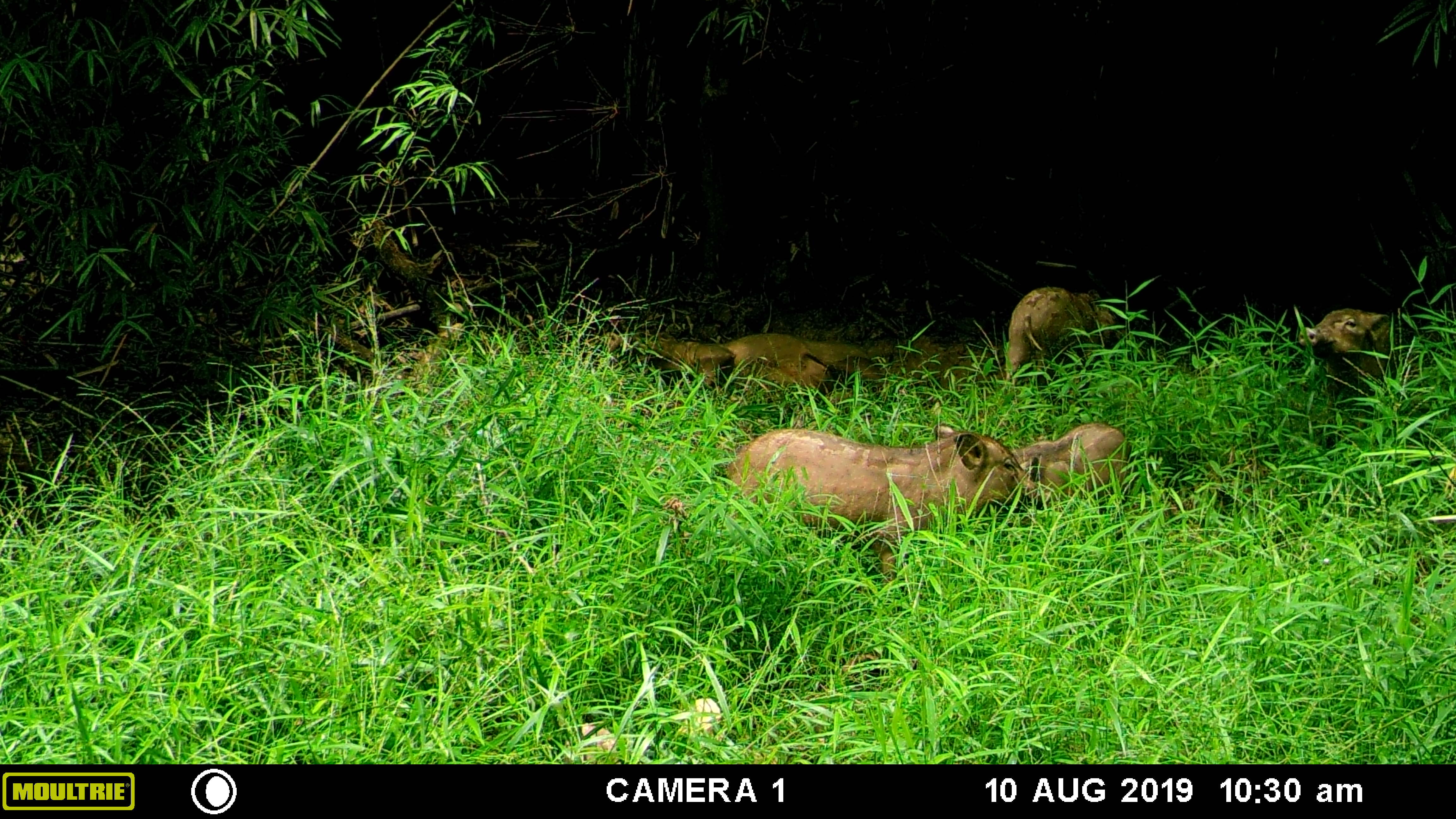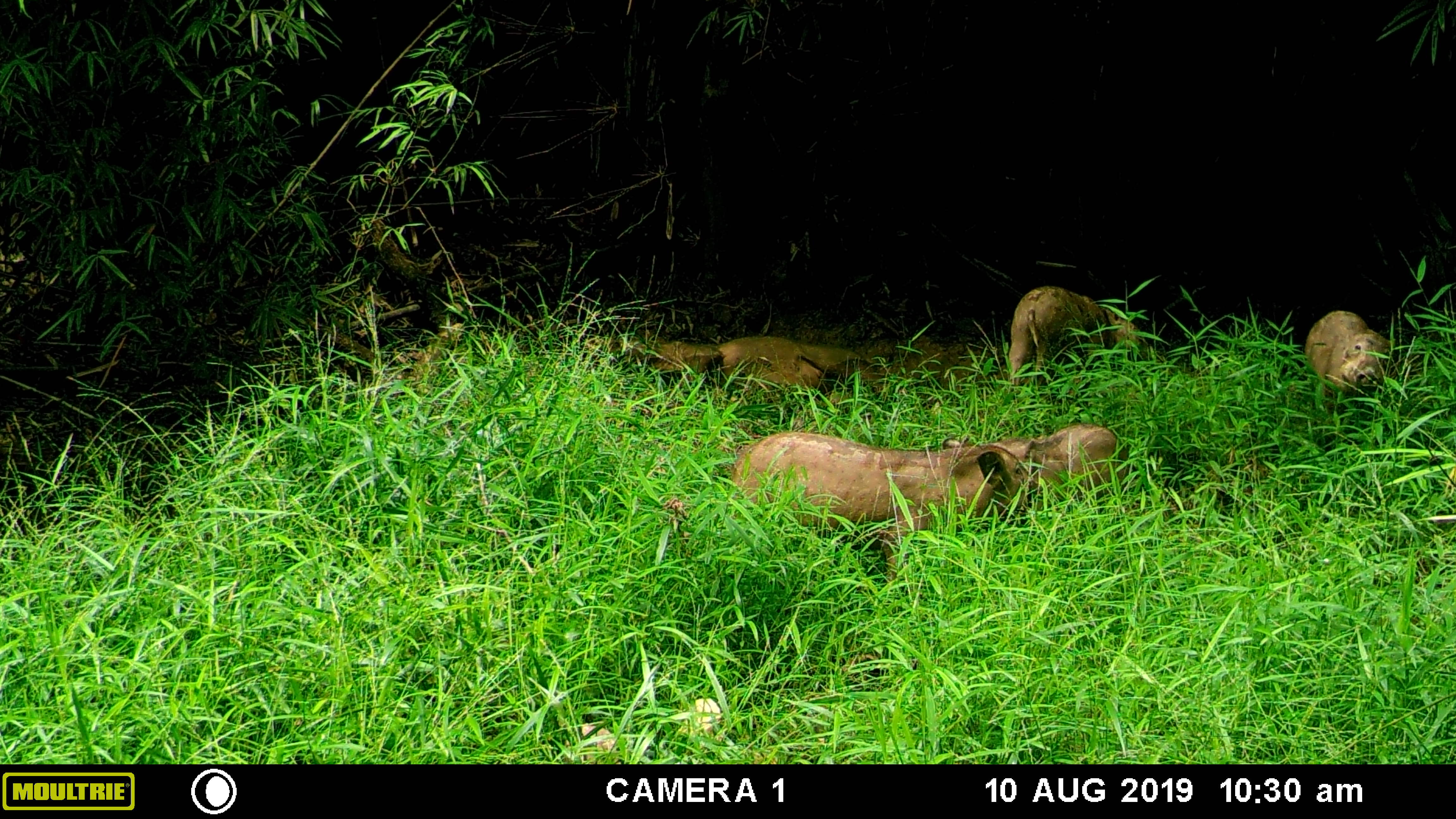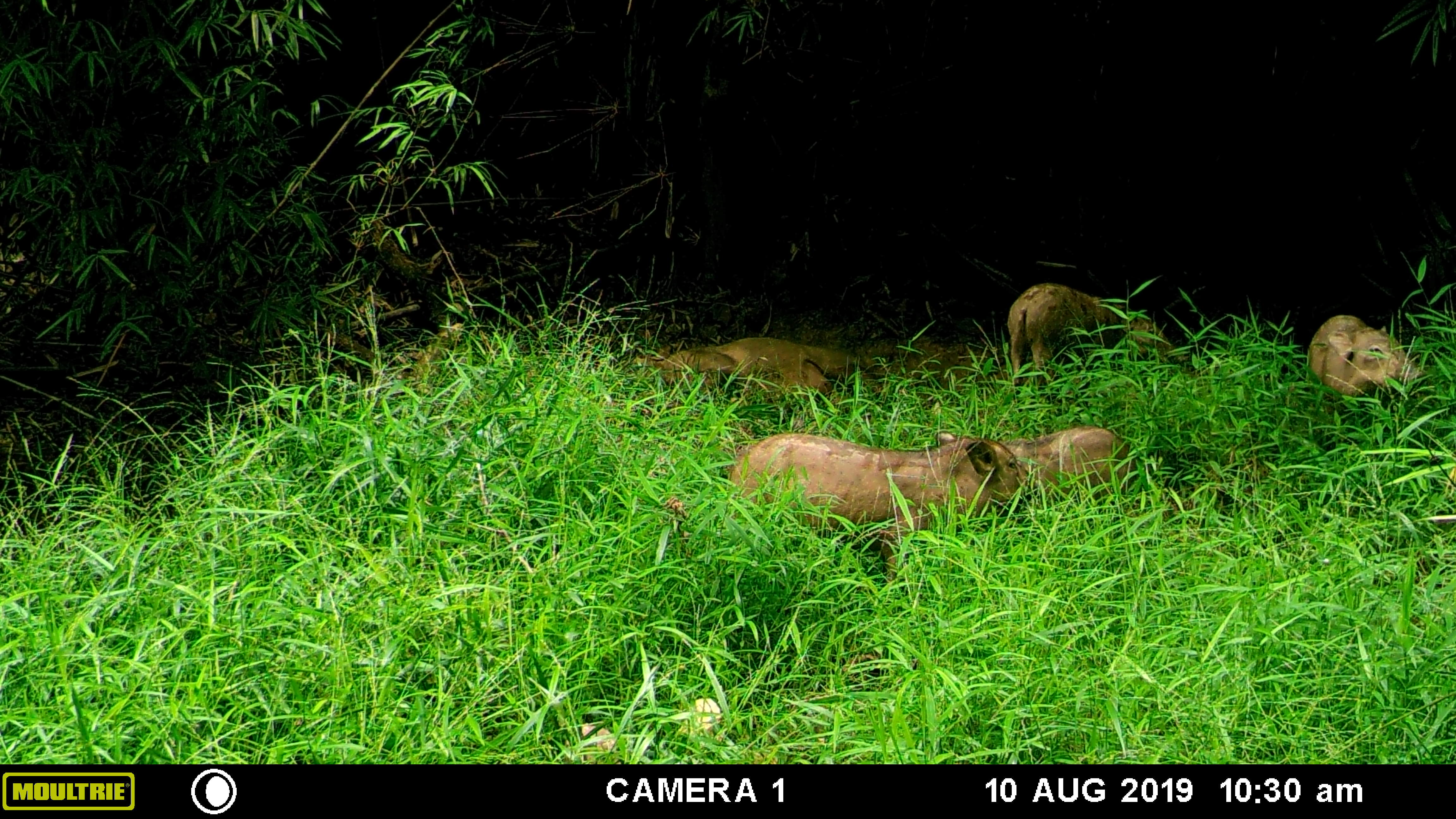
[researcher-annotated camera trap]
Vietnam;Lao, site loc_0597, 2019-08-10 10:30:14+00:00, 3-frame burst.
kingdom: Animalia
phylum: Chordata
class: Mammalia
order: Artiodactyla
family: Suidae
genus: Sus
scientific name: Sus scrofa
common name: eurasian wild pig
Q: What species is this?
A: Eurasian wild pig (Sus scrofa).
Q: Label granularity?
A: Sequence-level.